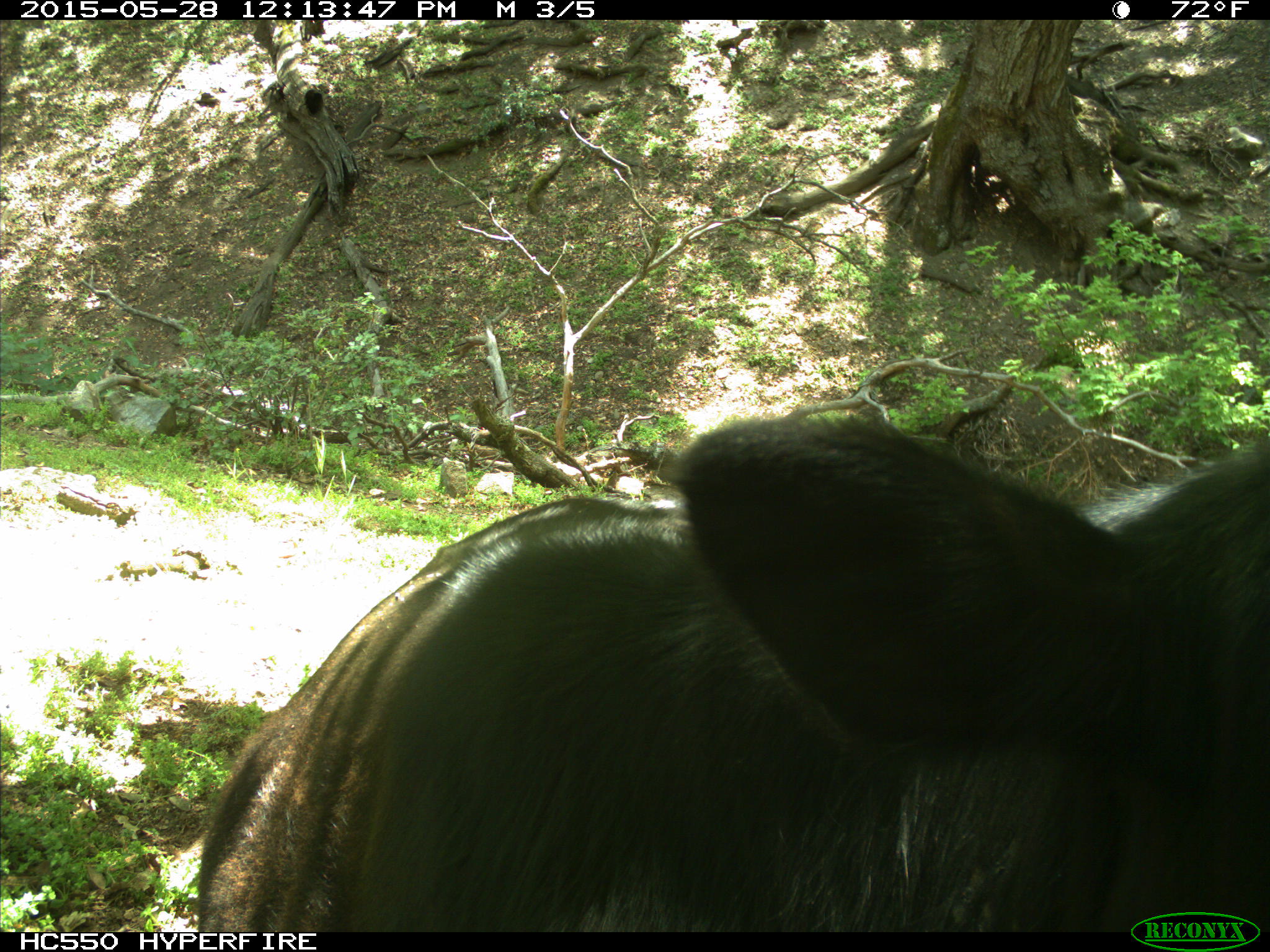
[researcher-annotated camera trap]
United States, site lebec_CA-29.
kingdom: Animalia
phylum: Chordata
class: Mammalia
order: Artiodactyla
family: Bovidae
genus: Bos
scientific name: Bos taurus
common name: domestic cow